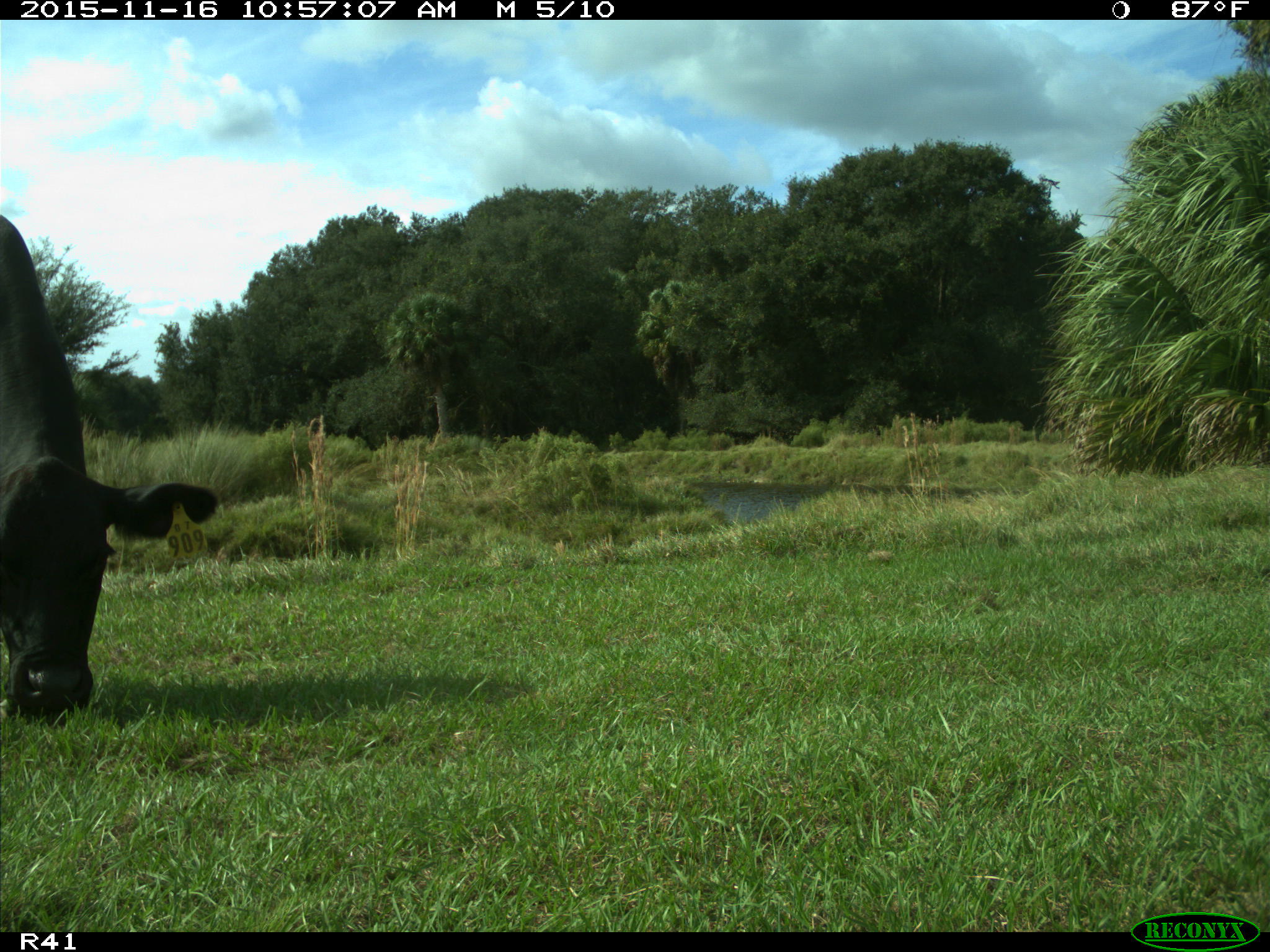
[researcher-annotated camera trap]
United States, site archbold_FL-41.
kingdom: Animalia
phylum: Chordata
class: Mammalia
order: Artiodactyla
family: Bovidae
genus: Bos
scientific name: Bos taurus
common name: domestic cow